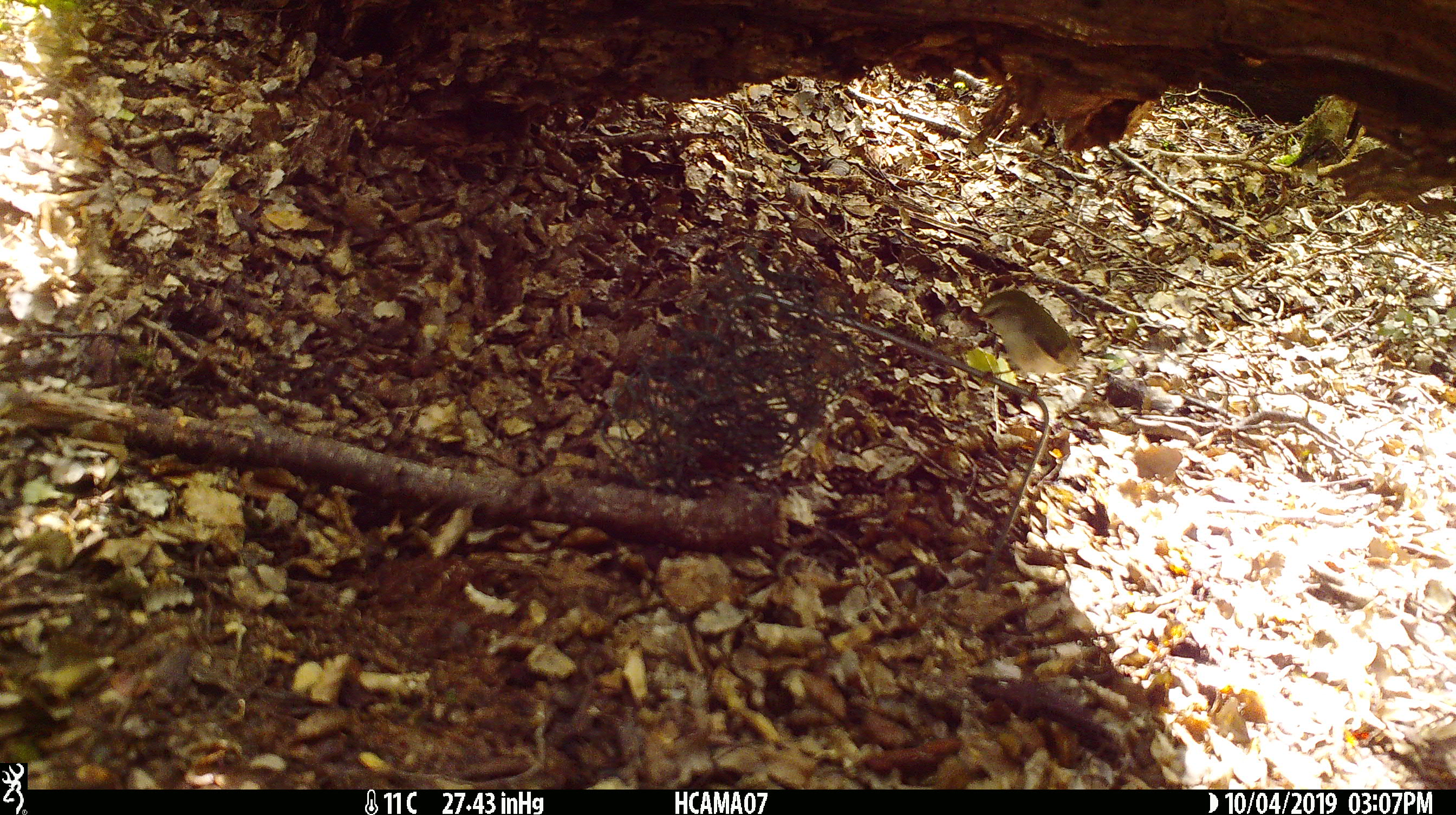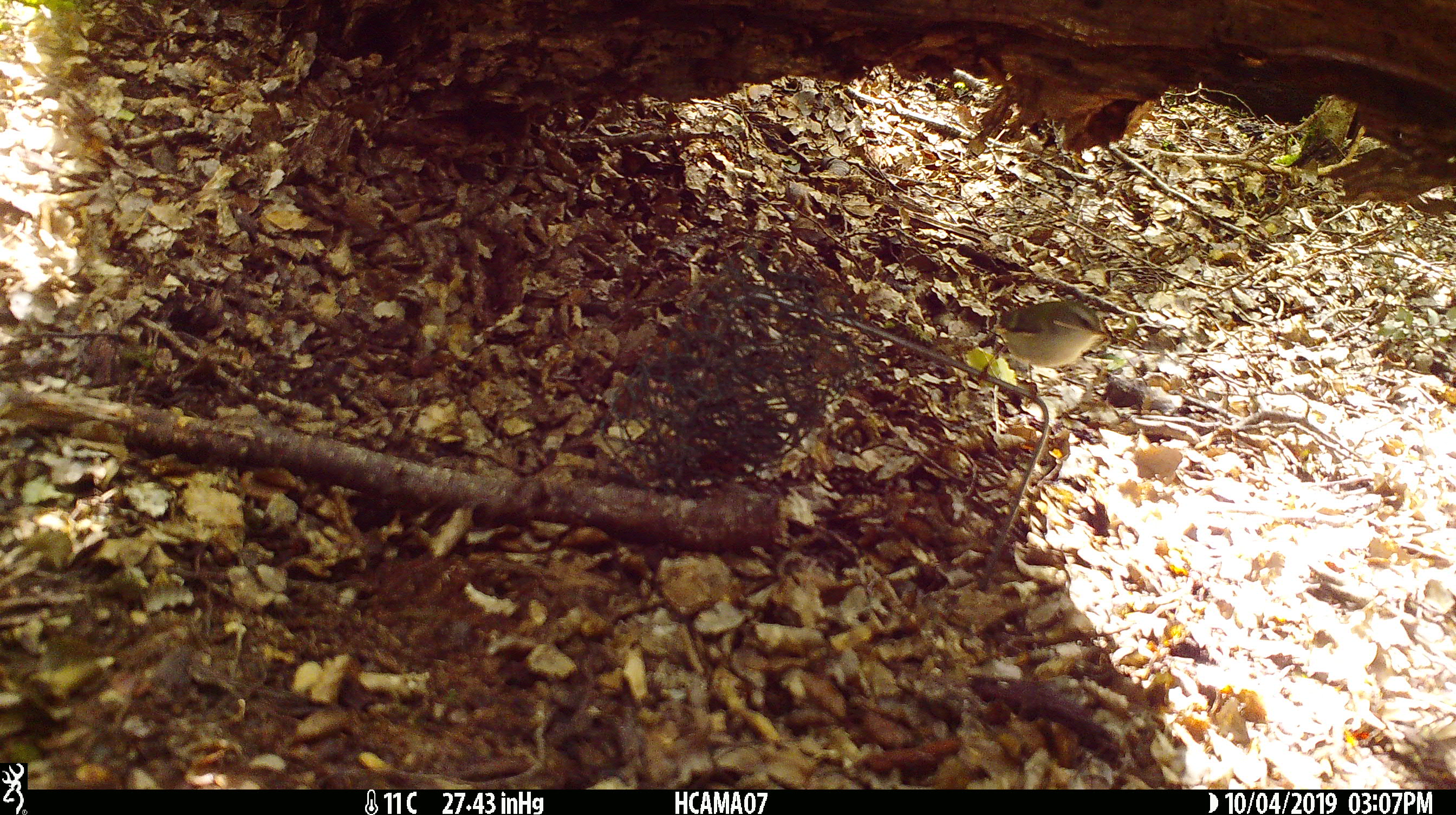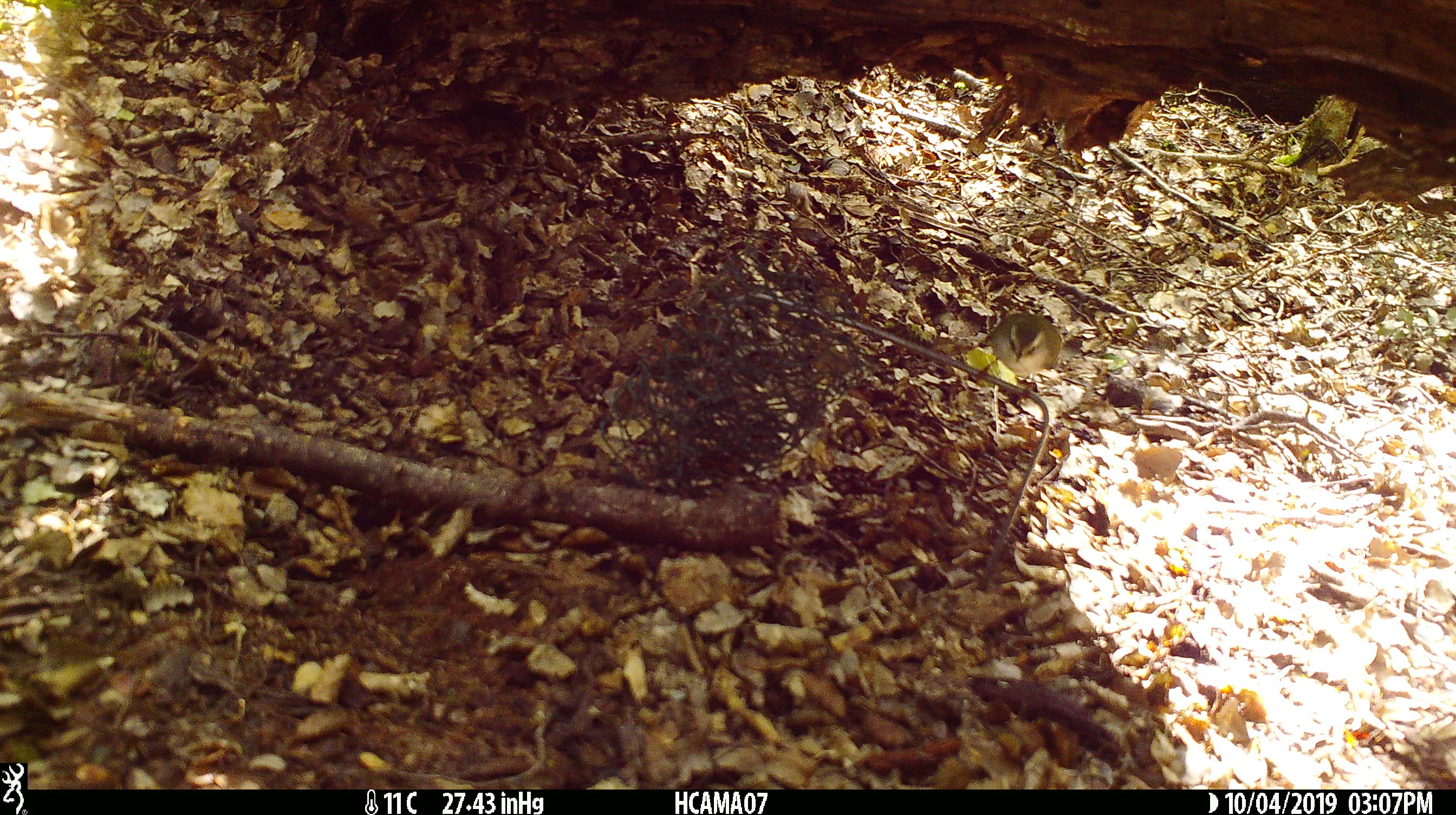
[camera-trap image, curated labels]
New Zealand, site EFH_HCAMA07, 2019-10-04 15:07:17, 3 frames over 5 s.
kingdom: Animalia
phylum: Chordata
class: Aves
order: Passeriformes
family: Acanthisittidae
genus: Acanthisitta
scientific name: Acanthisitta chloris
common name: rifleman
Rifleman (Acanthisitta chloris).